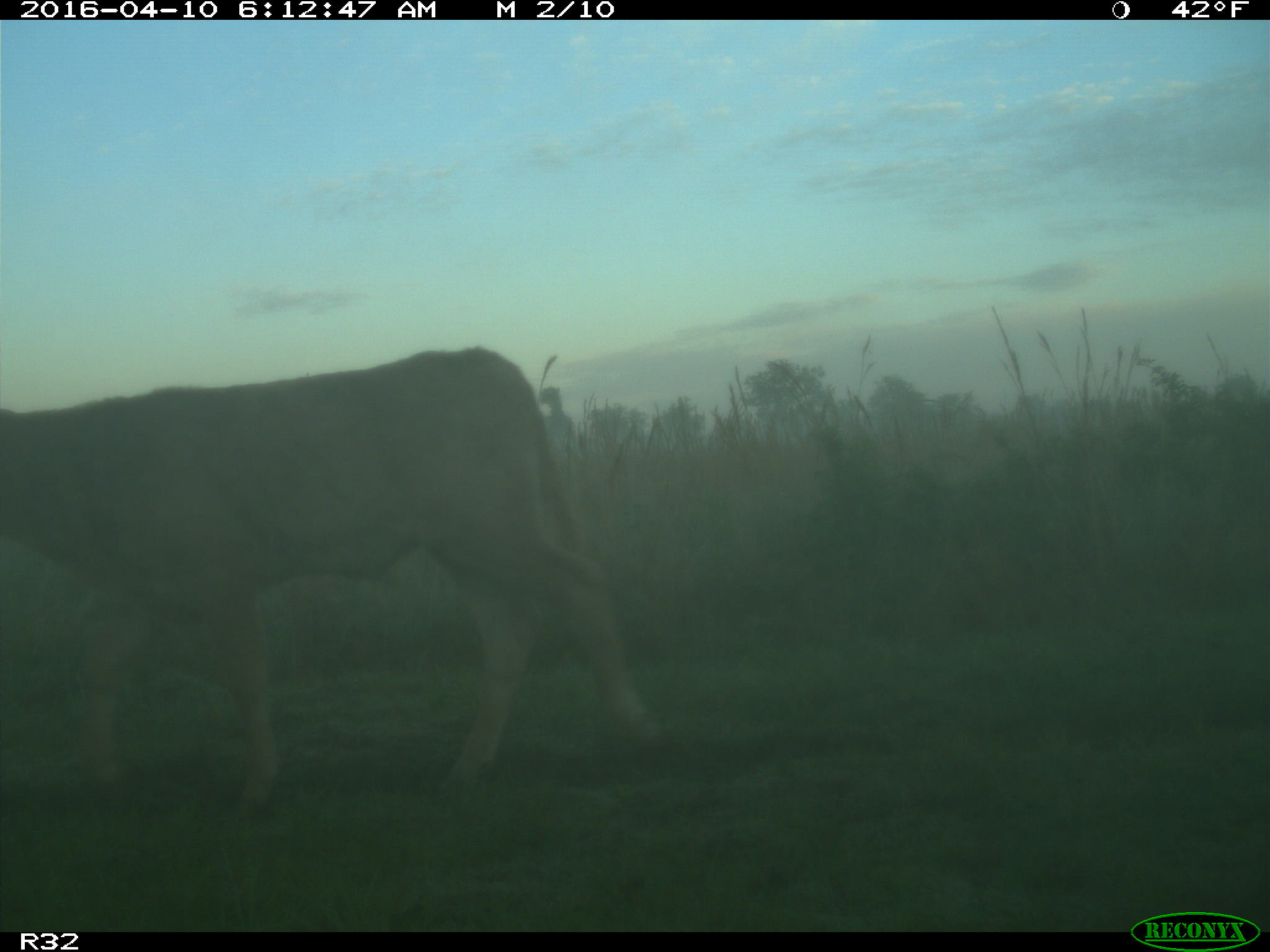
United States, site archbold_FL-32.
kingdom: Animalia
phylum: Chordata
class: Mammalia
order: Artiodactyla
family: Bovidae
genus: Bos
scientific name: Bos taurus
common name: domestic cow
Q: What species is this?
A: Bos taurus (domestic cow).